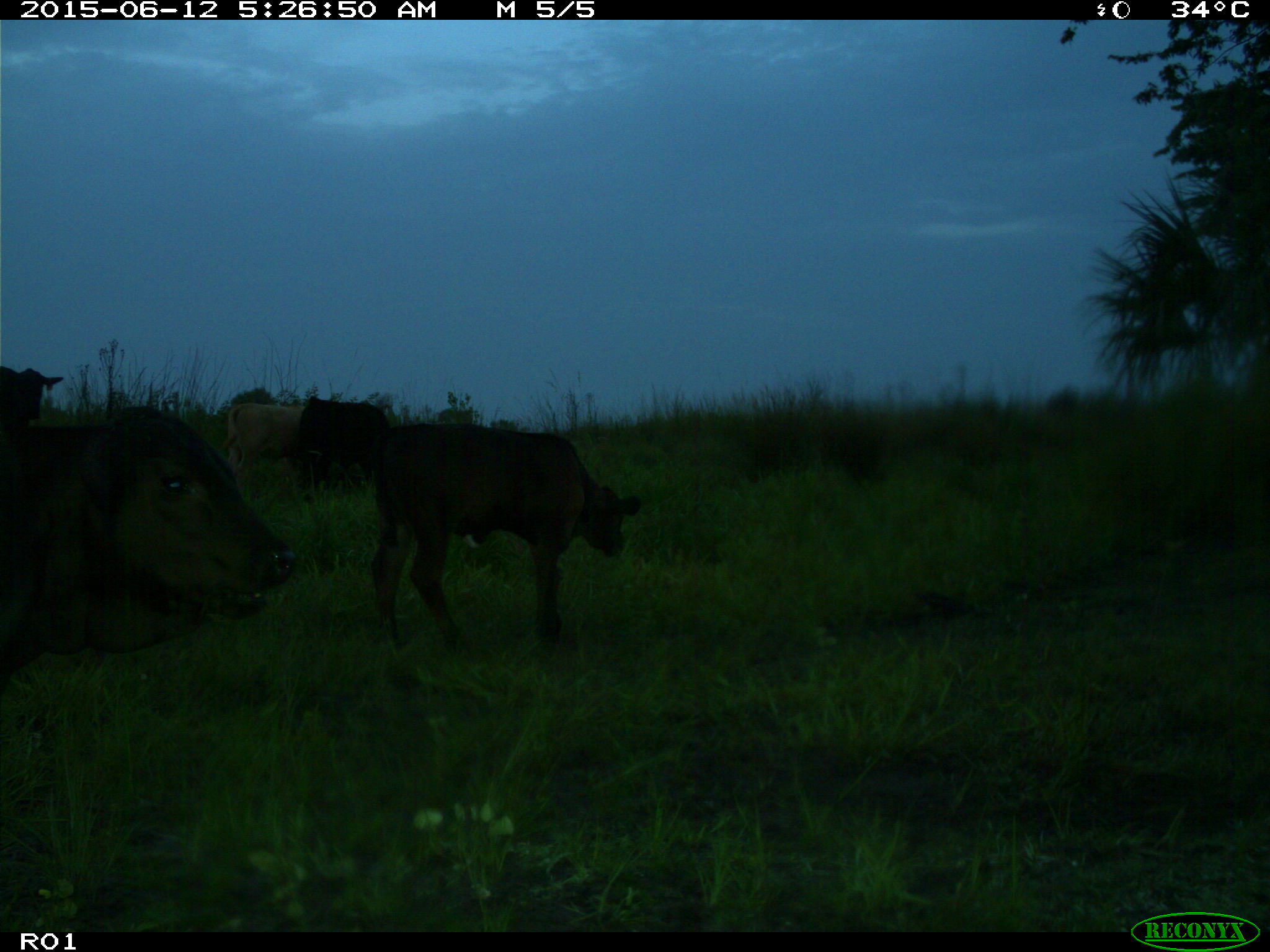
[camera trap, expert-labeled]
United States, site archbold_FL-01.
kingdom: Animalia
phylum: Chordata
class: Mammalia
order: Artiodactyla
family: Bovidae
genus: Bos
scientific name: Bos taurus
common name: domestic cow